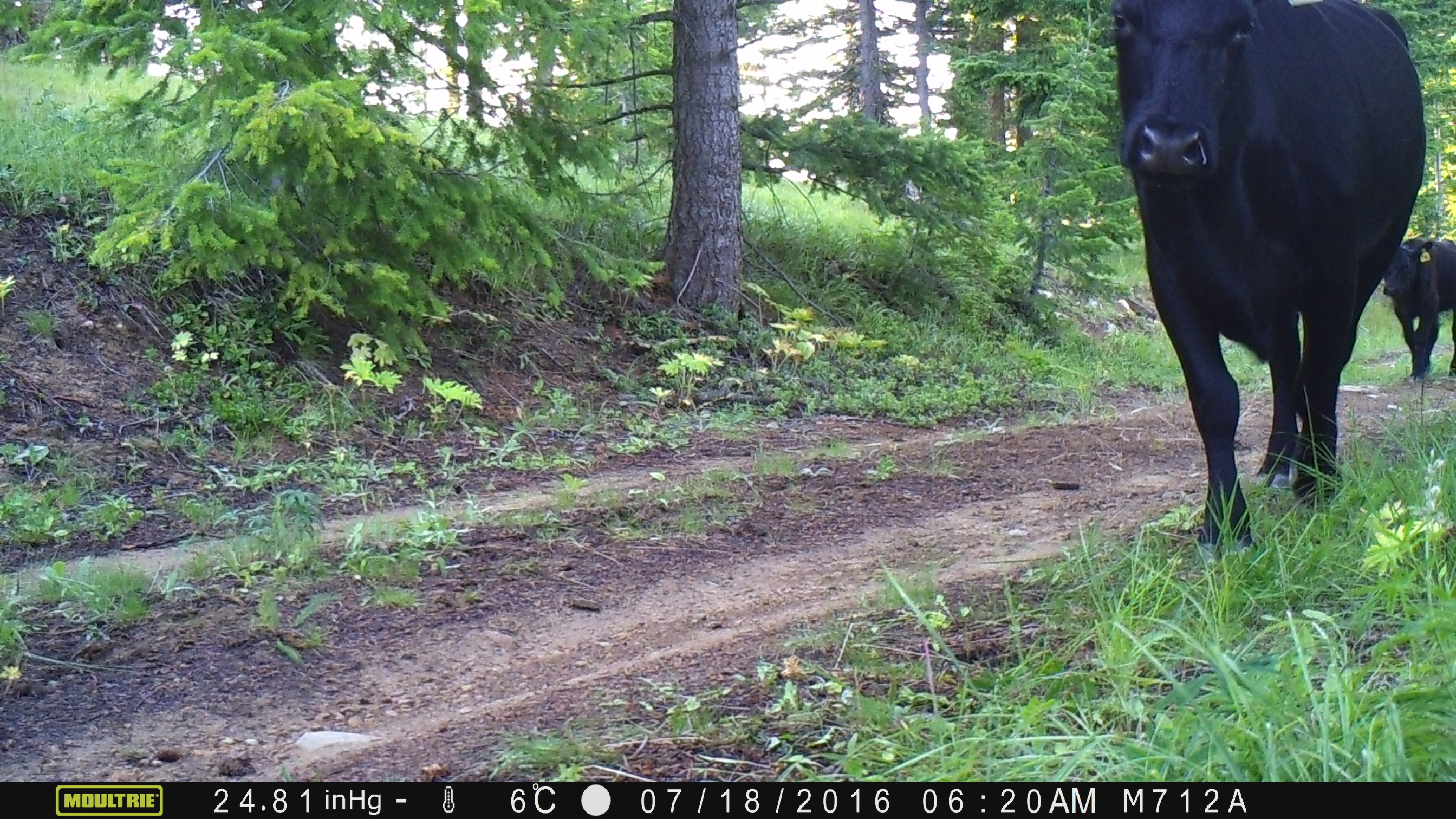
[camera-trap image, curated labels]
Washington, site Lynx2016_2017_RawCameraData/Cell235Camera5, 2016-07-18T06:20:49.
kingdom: Animalia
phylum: Chordata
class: Mammalia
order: Artiodactyla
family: Bovidae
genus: Bos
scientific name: Bos taurus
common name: domestic cattle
Domestic cattle (Bos taurus). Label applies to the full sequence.